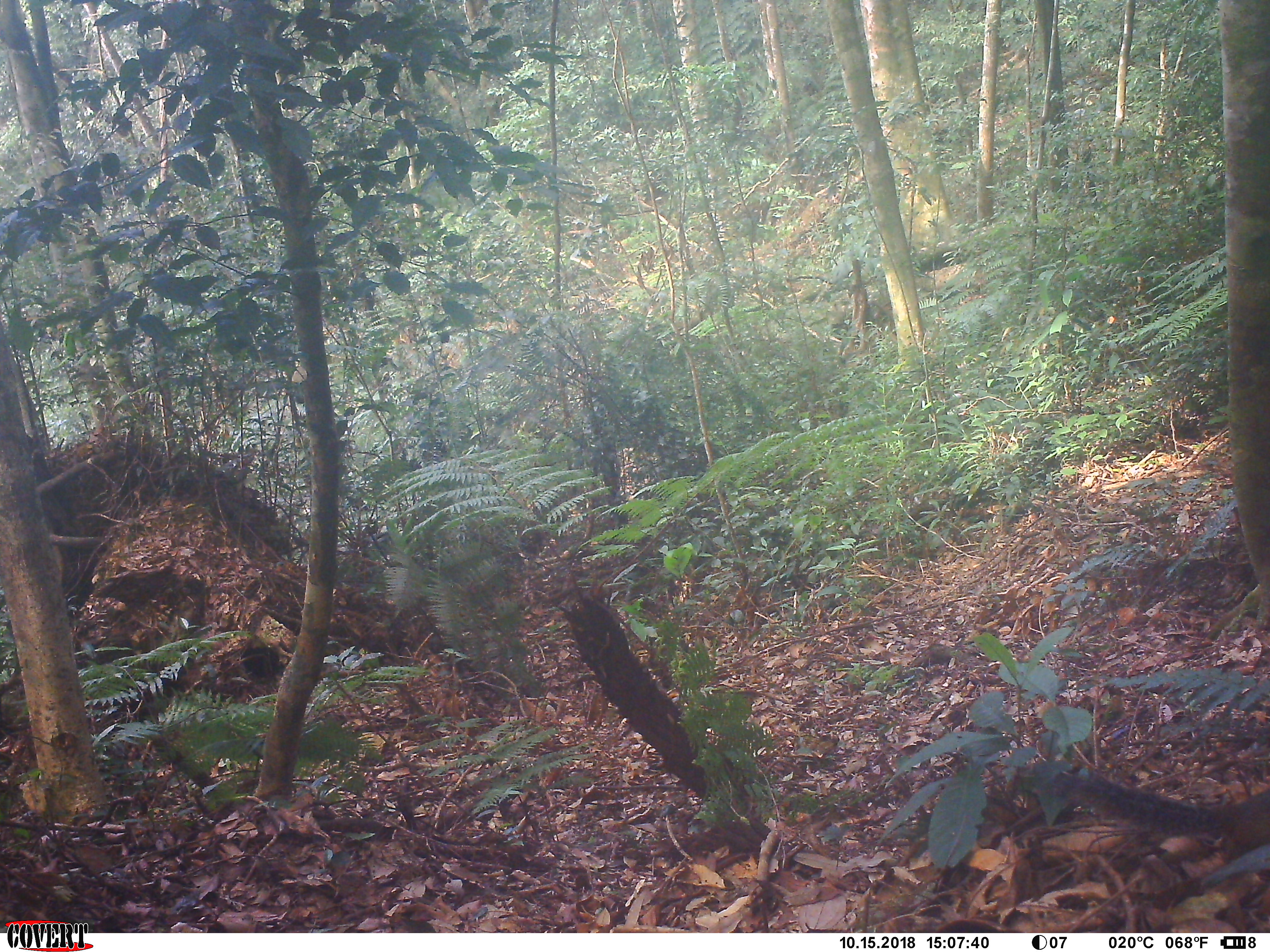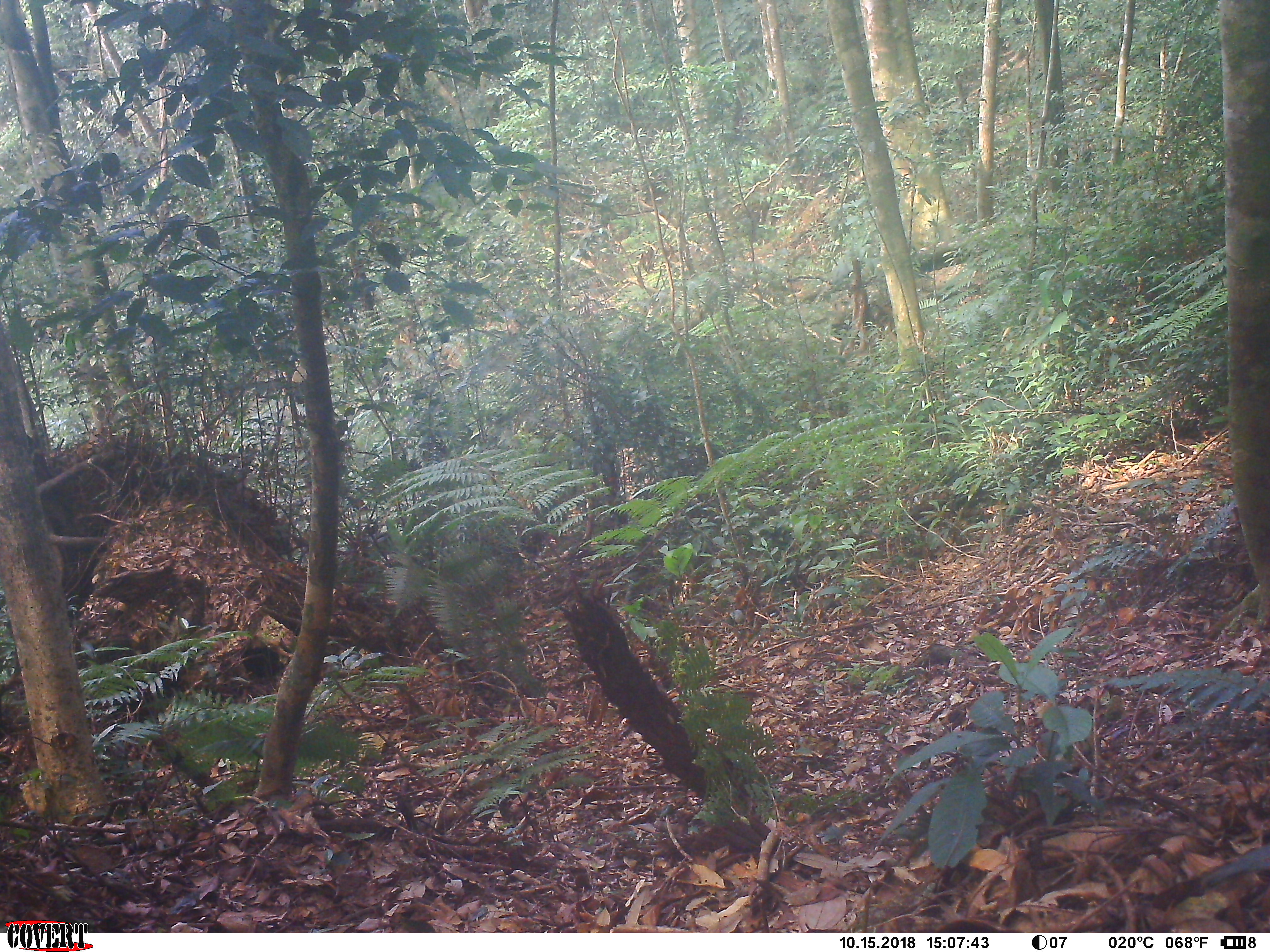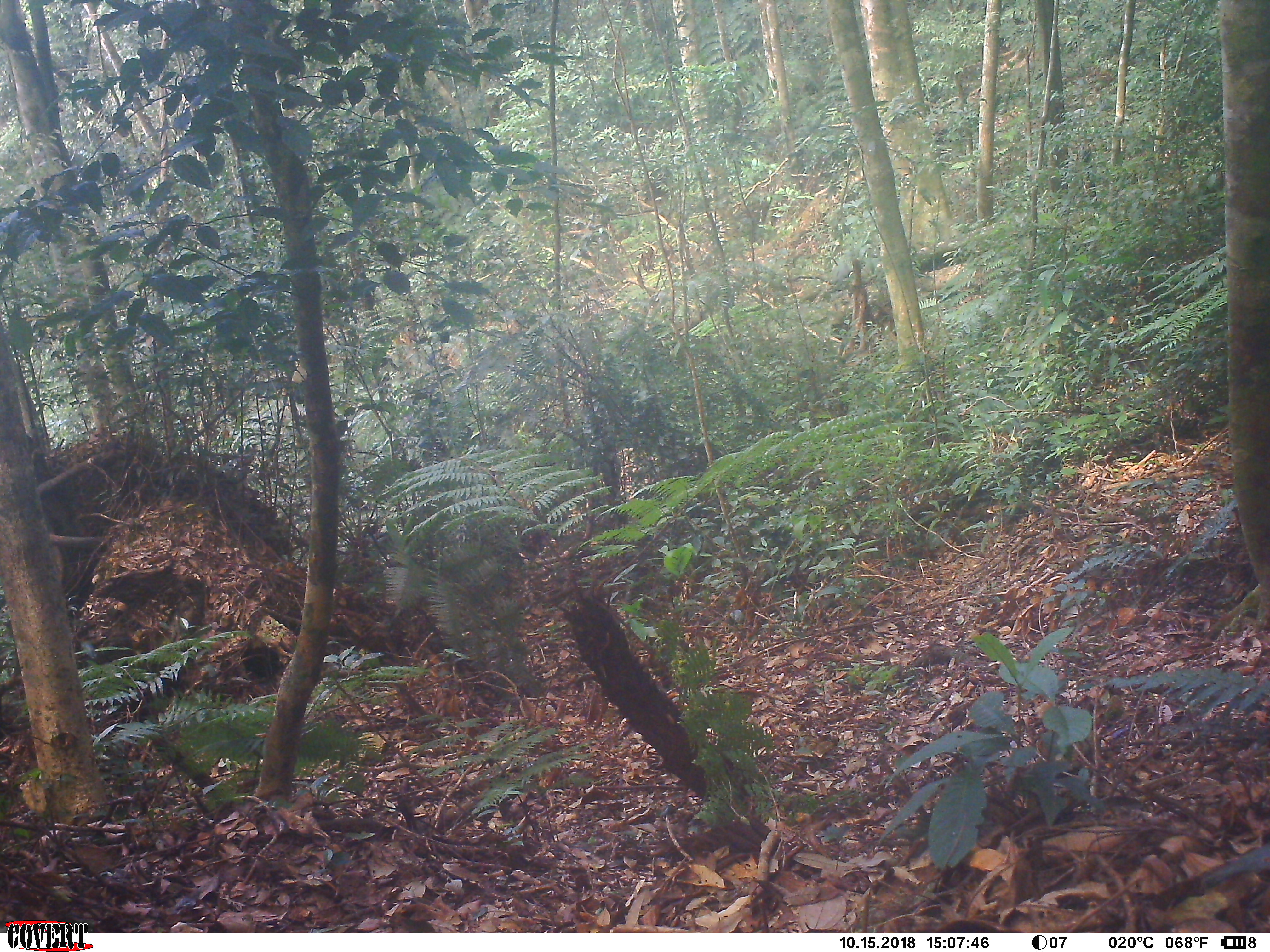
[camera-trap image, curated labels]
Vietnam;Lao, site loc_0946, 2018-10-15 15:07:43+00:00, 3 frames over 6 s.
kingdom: Animalia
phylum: Chordata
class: Mammalia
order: Rodentia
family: Sciuridae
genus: Dremomys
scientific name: Dremomys rufigenis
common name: red-cheeked squirrel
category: red cheeked squirrel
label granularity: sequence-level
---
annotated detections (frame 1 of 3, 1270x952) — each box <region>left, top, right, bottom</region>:
red cheeked squirrel: <region>1049, 772, 1268, 883</region>